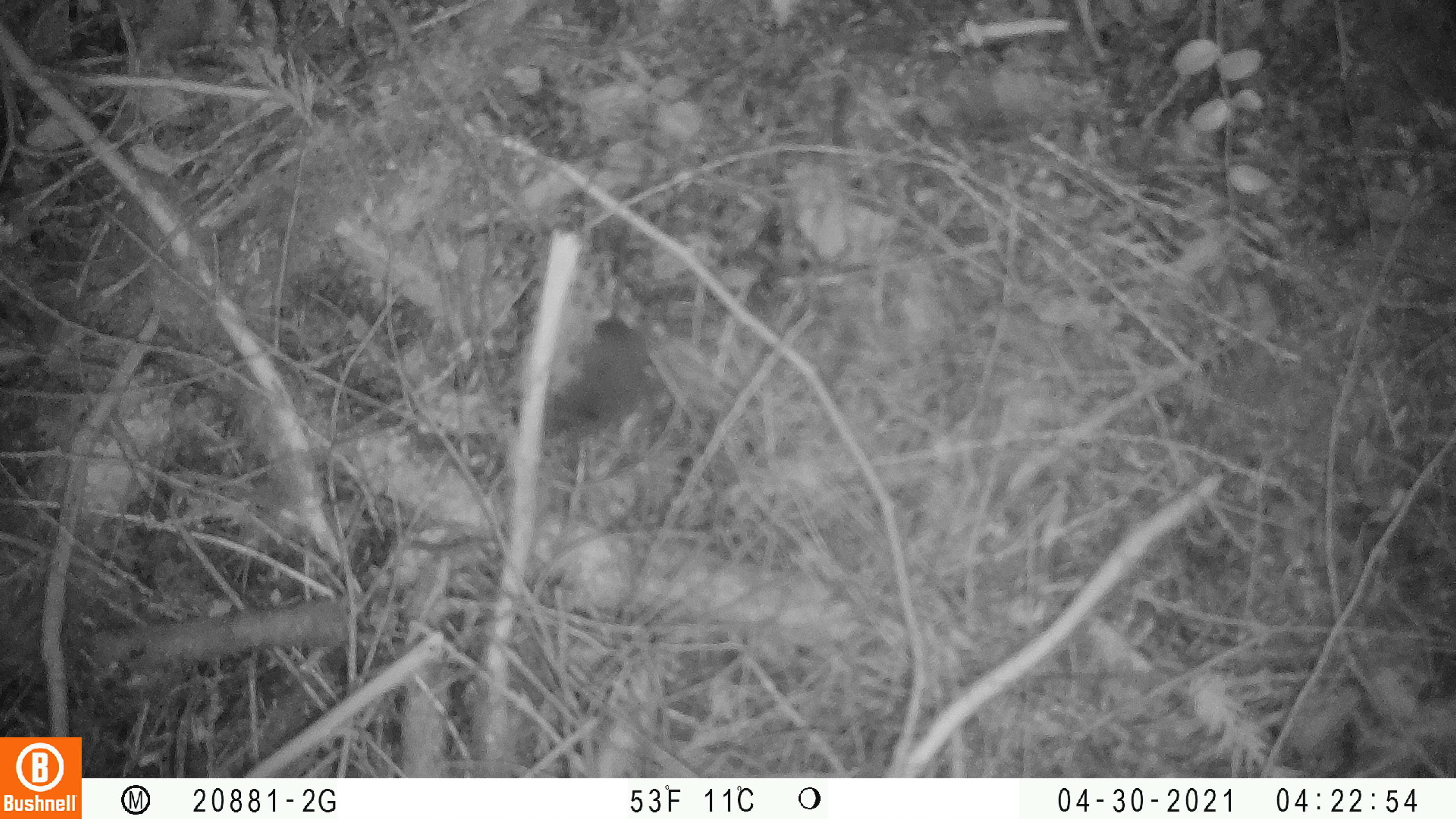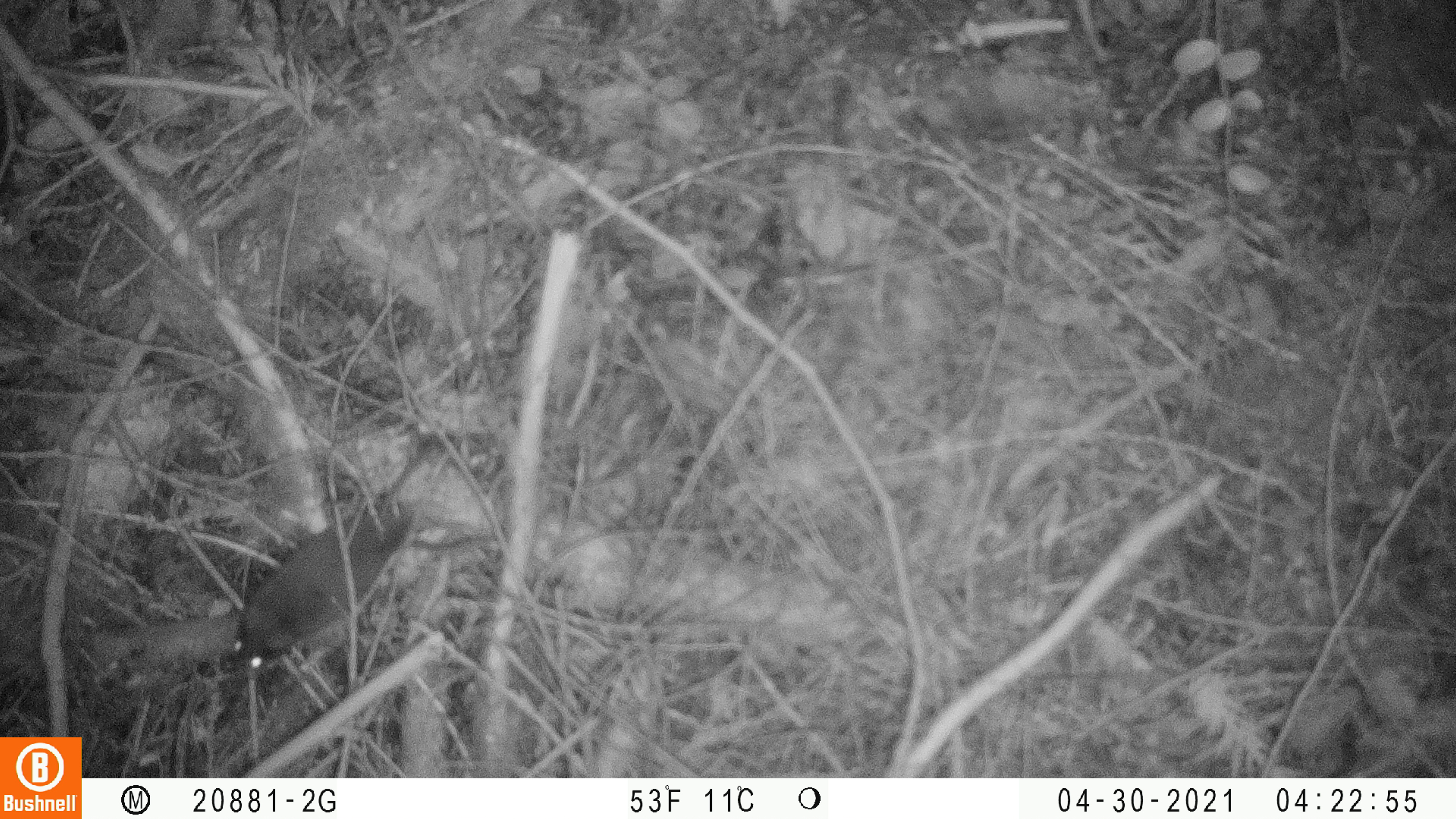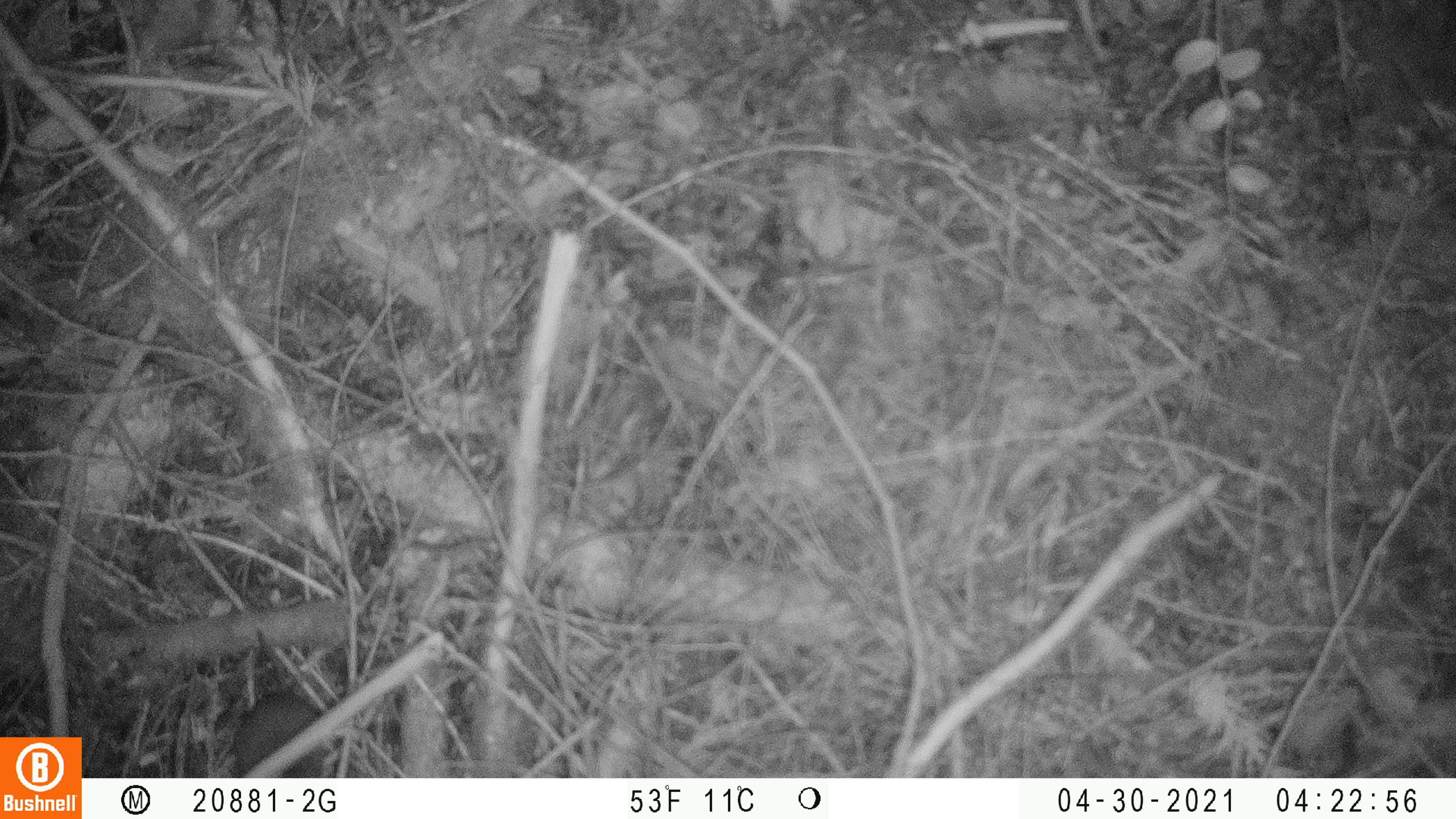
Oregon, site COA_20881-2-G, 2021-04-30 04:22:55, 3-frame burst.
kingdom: Animalia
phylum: Chordata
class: Mammalia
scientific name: Mammalia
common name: small mammal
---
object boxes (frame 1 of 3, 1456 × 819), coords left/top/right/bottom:
small mammal: 489/245/741/474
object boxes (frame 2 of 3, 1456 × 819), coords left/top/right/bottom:
small mammal: 199/382/525/716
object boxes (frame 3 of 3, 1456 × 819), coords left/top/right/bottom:
small mammal: 211/544/393/776